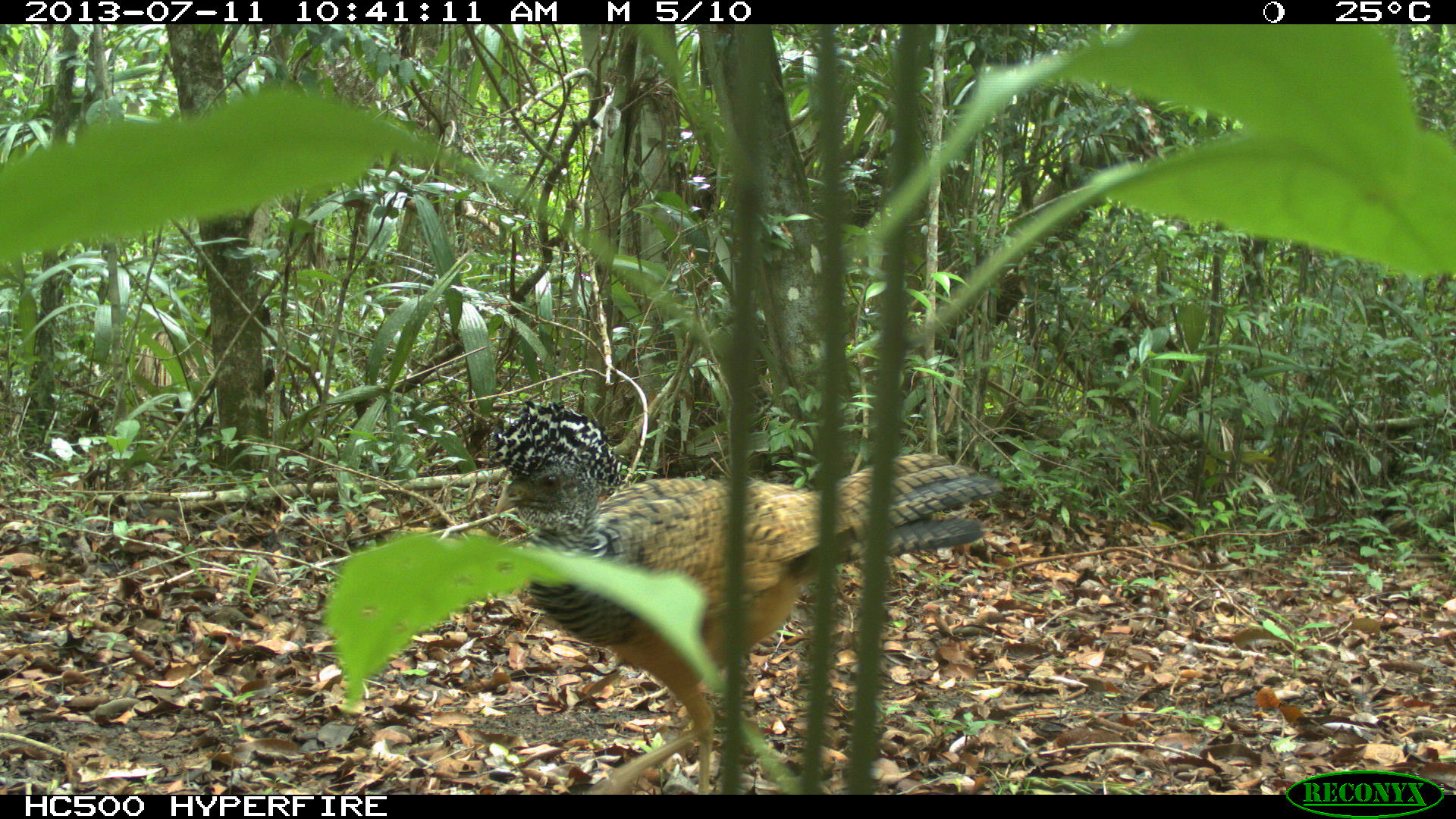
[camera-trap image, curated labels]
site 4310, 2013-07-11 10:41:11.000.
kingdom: Animalia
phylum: Chordata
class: Aves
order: Galliformes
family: Cracidae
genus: Crax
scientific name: Crax rubra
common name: great curassow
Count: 3.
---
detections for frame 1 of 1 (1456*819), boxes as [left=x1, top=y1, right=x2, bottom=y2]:
crax rubra: [left=488, top=397, right=1003, bottom=793]